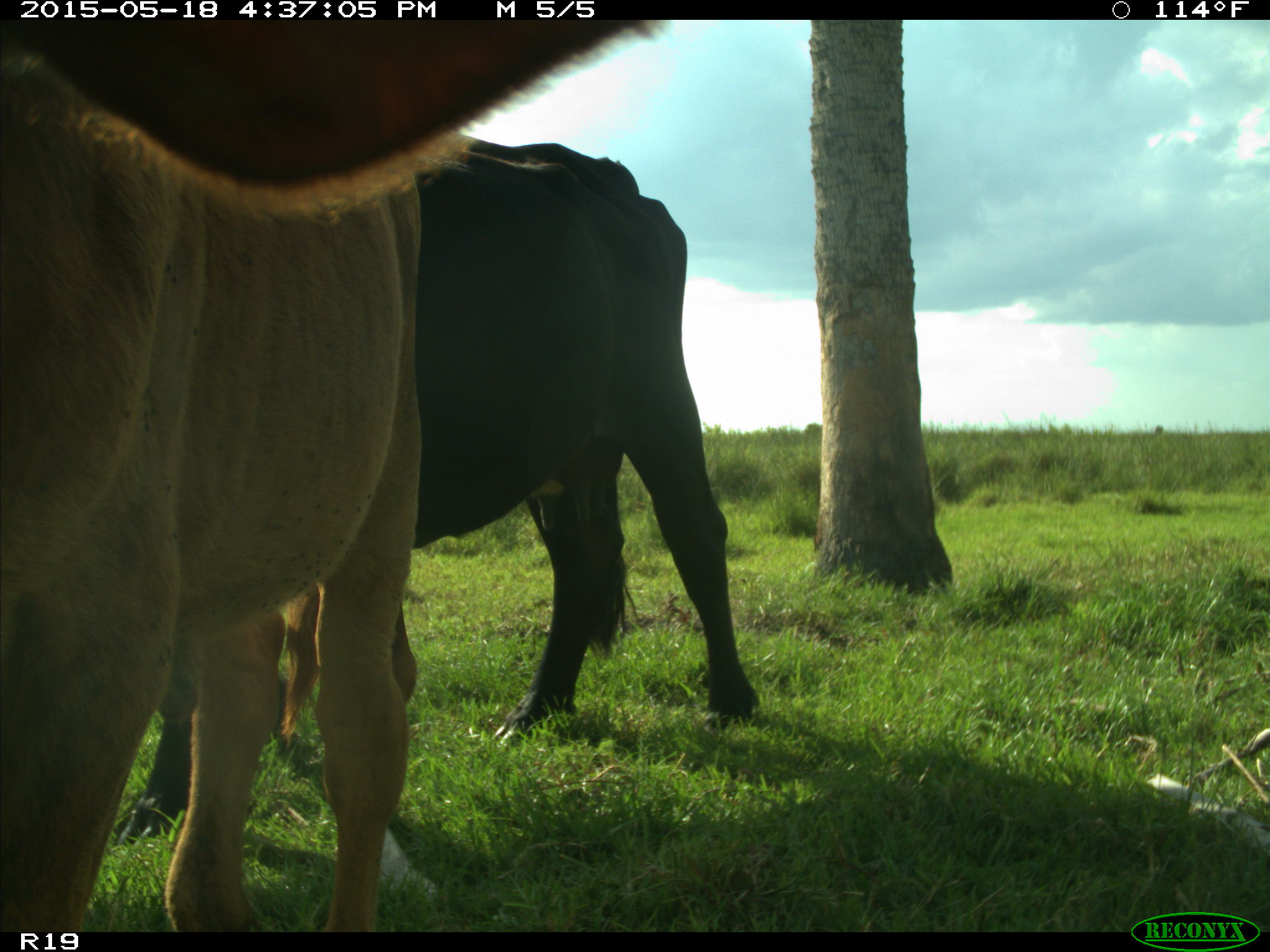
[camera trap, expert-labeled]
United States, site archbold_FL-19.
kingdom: Animalia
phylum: Chordata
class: Mammalia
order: Artiodactyla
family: Bovidae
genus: Bos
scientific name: Bos taurus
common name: domestic cow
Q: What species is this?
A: Bos taurus (domestic cow).